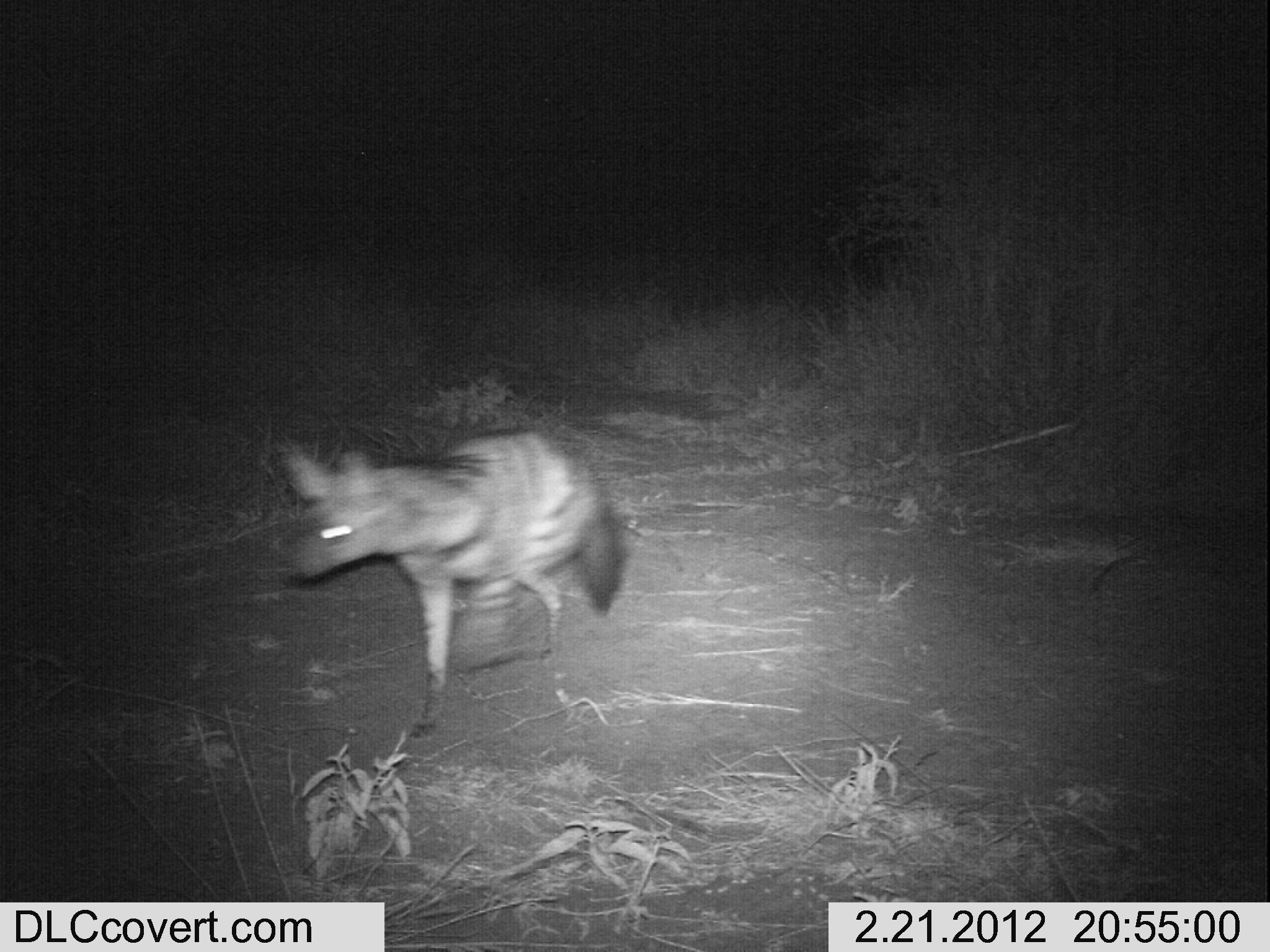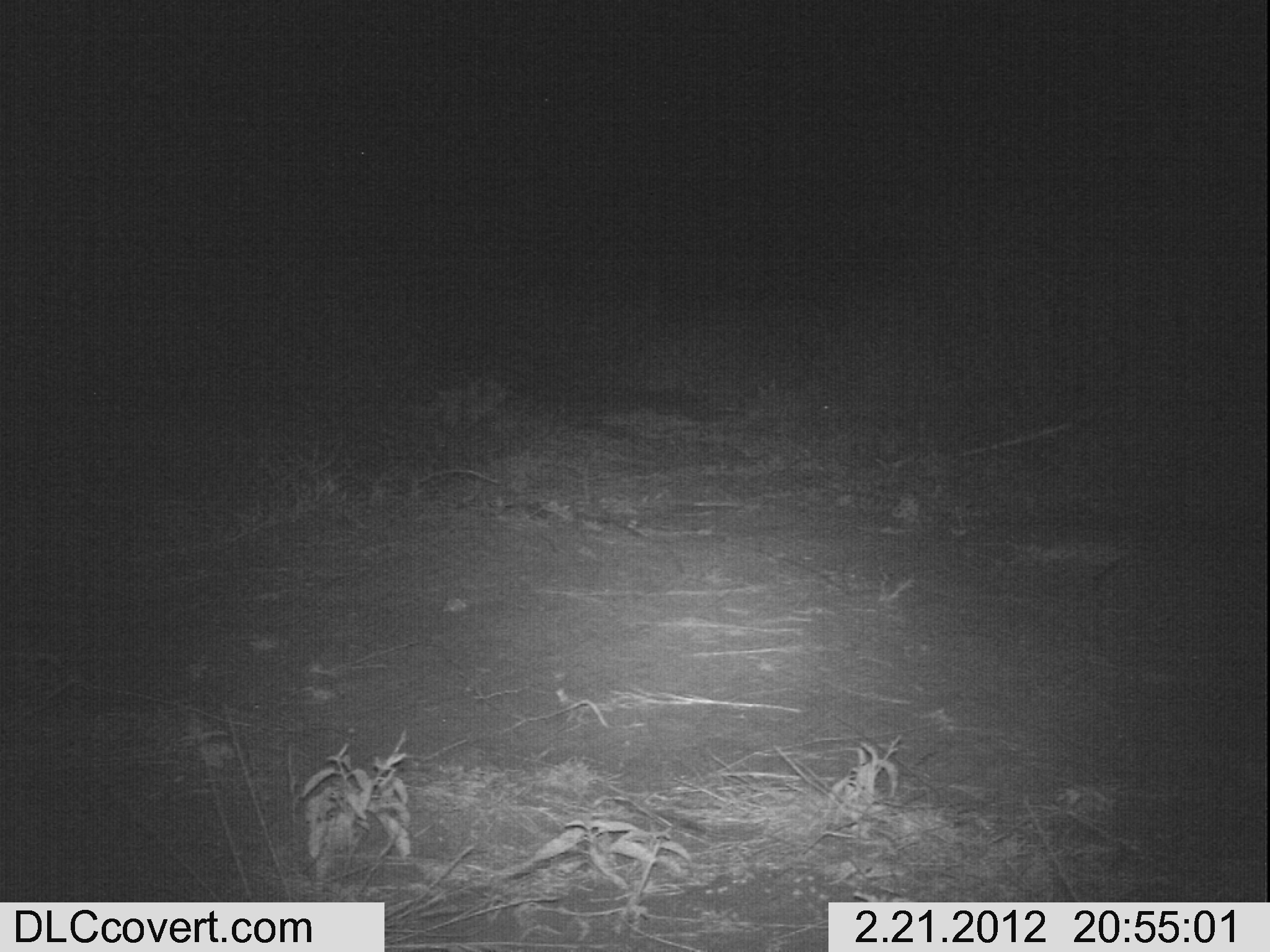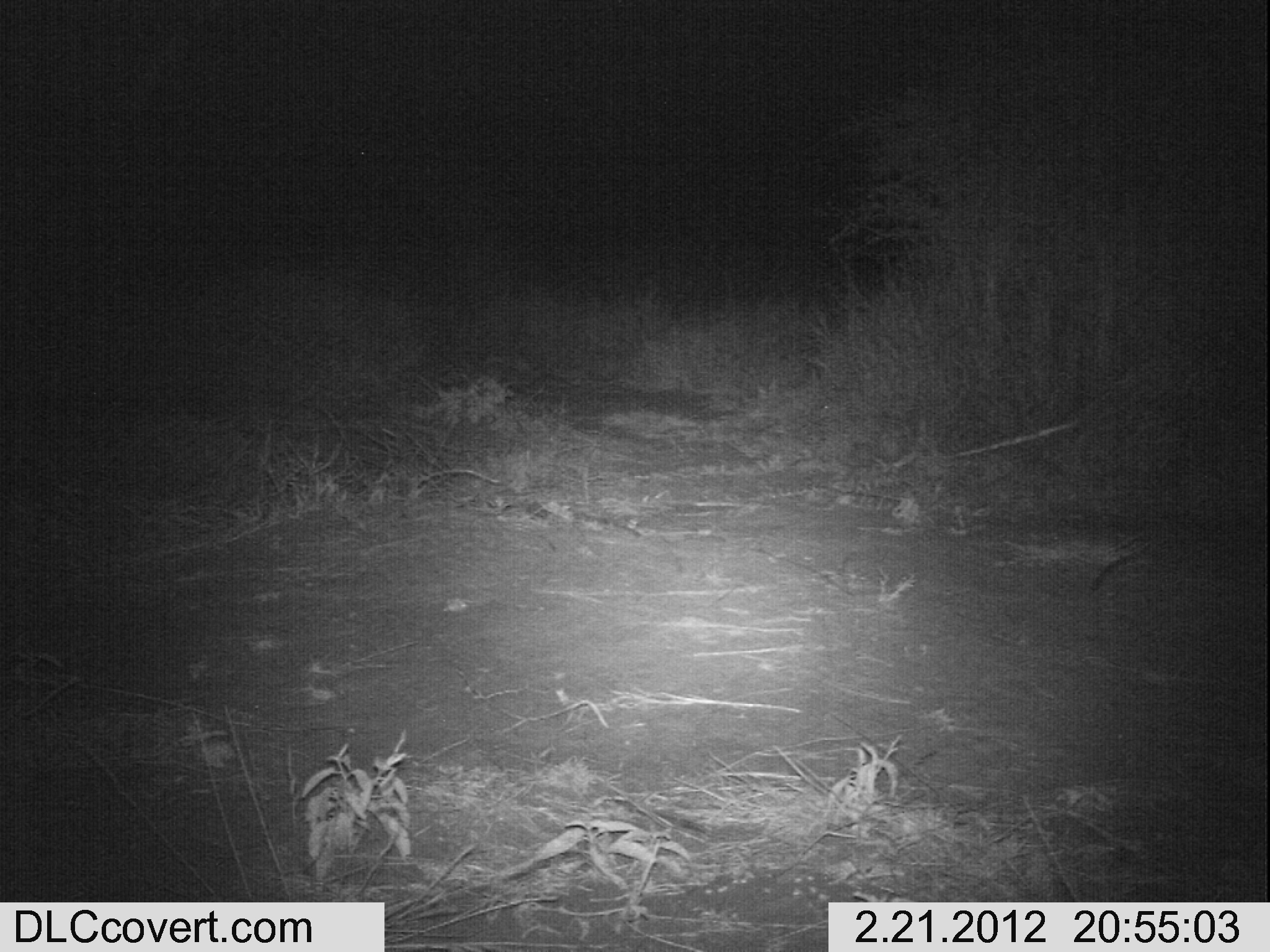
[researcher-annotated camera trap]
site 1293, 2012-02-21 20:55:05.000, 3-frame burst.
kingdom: Animalia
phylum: Chordata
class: Mammalia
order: Carnivora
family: Hyaenidae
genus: Proteles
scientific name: Proteles cristatus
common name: aardwolf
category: proteles cristata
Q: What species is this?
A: Proteles cristata (aardwolf) (Proteles cristatus).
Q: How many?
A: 1.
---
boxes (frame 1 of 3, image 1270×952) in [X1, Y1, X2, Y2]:
proteles cristata: [282, 422, 623, 738]